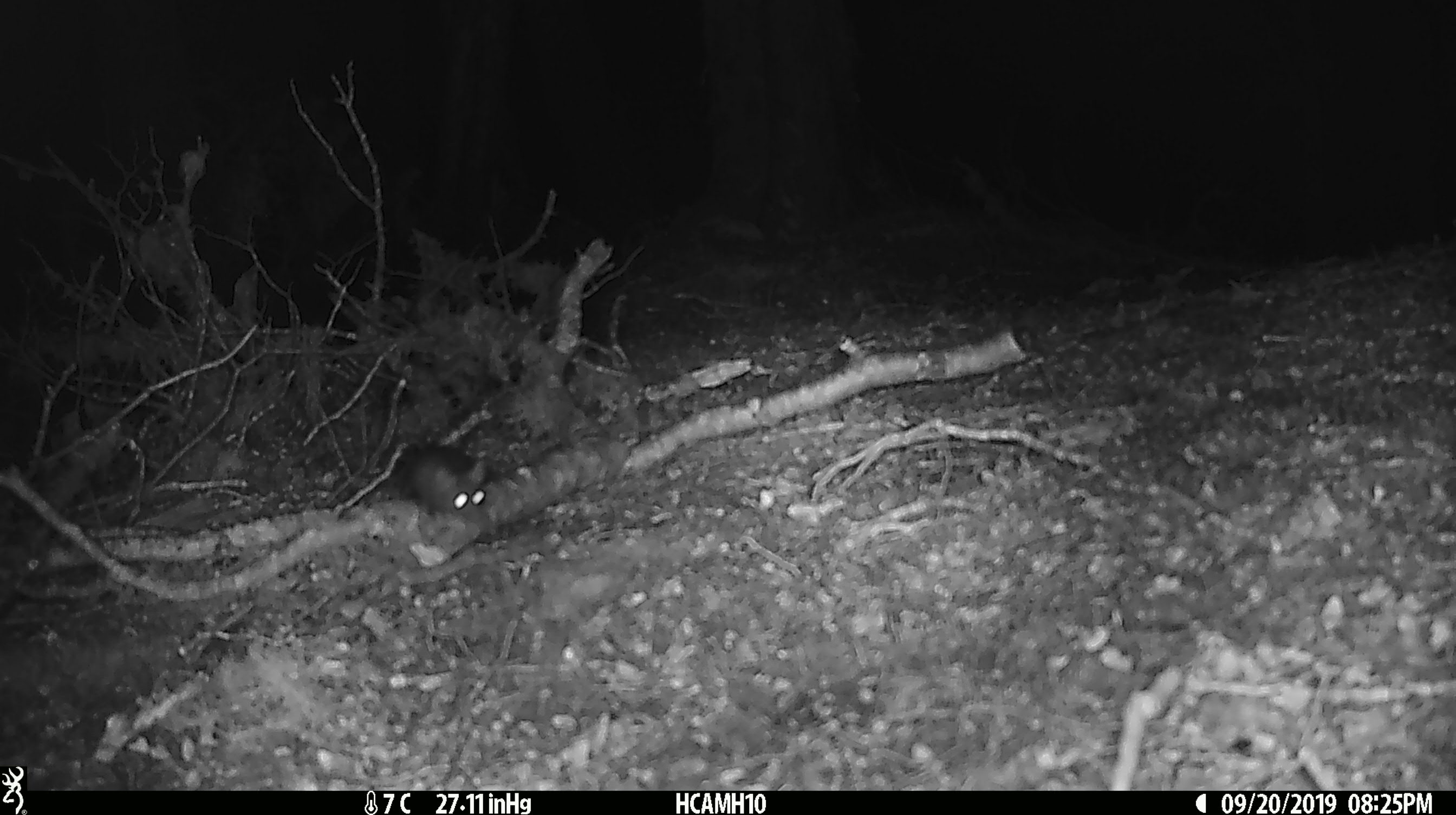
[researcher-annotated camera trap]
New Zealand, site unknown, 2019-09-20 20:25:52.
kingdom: Animalia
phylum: Chordata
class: Mammalia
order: Rodentia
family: Muridae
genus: Mus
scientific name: Mus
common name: mouse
Mouse (Mus).